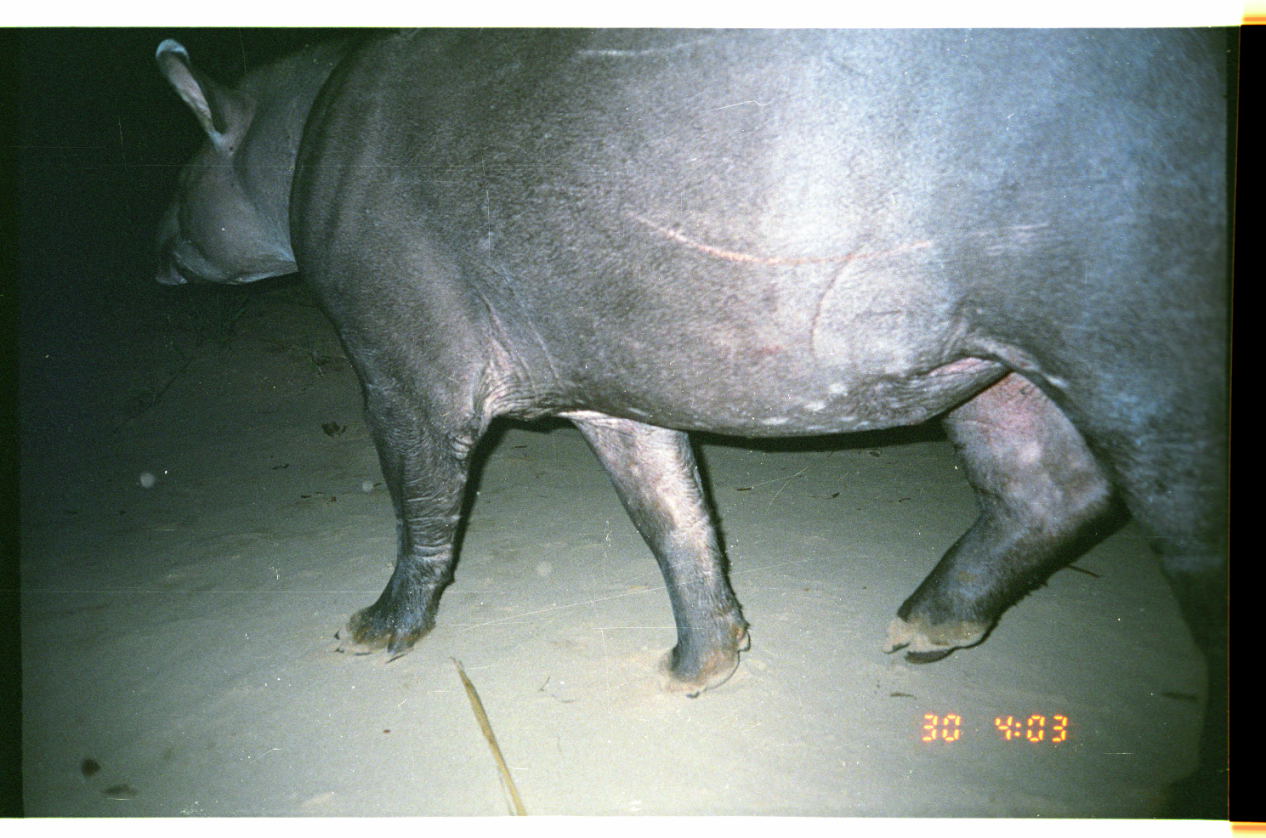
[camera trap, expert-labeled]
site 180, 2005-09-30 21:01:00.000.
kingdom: Animalia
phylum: Chordata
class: Mammalia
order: Perissodactyla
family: Tapiridae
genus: Tapirus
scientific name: Tapirus terrestris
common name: south american tapir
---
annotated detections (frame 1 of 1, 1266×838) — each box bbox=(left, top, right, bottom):
tapirus terrestris: bbox=(150, 29, 1230, 818)